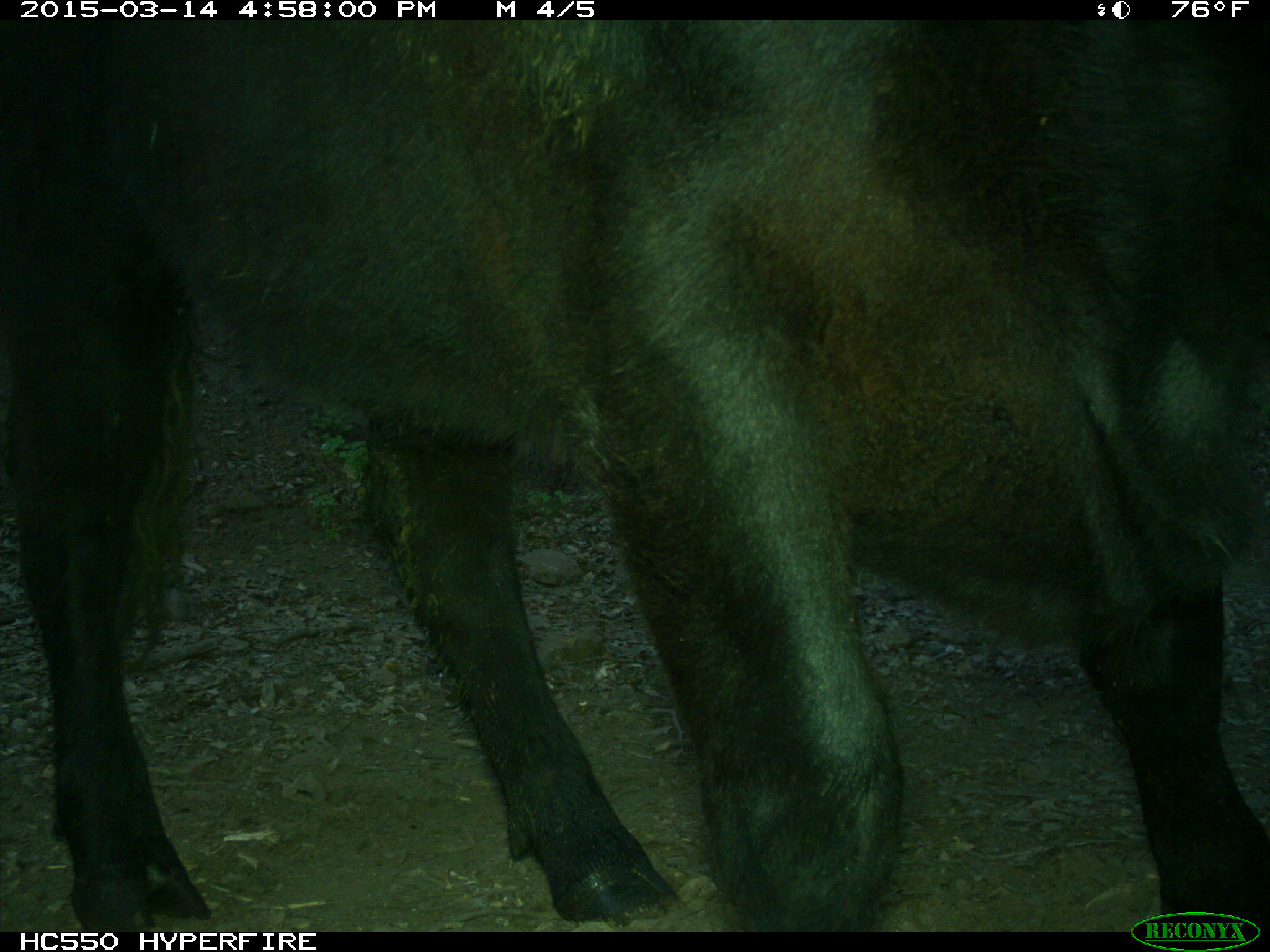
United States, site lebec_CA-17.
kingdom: Animalia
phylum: Chordata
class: Mammalia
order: Artiodactyla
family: Bovidae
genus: Bos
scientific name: Bos taurus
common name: domestic cow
Bos taurus (domestic cow).